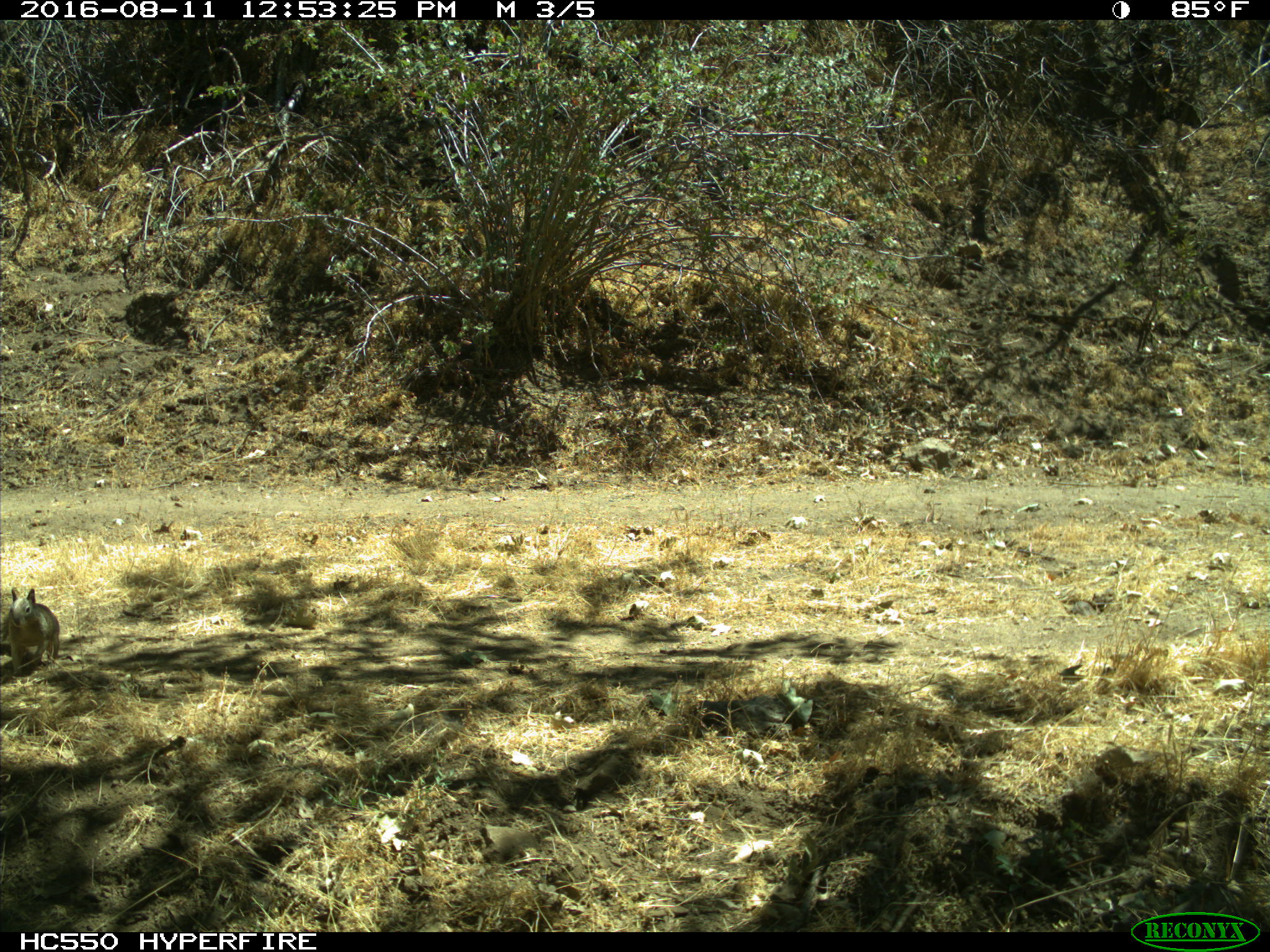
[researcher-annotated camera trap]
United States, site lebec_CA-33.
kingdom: Animalia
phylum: Chordata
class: Mammalia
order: Rodentia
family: Sciuridae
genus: Otospermophilus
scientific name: Otospermophilus beecheyi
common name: california ground squirrel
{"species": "Otospermophilus beecheyi (california ground squirrel)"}